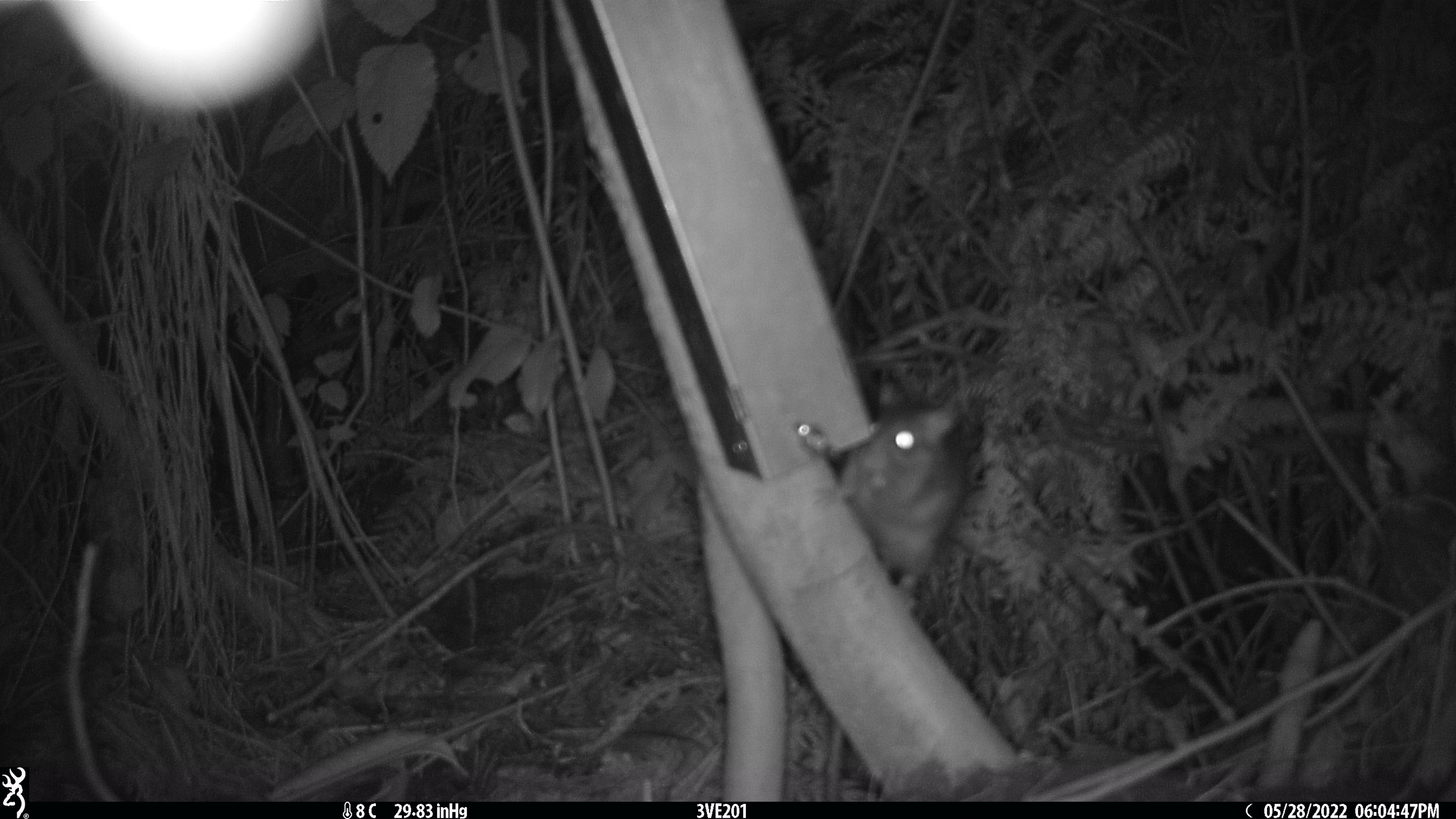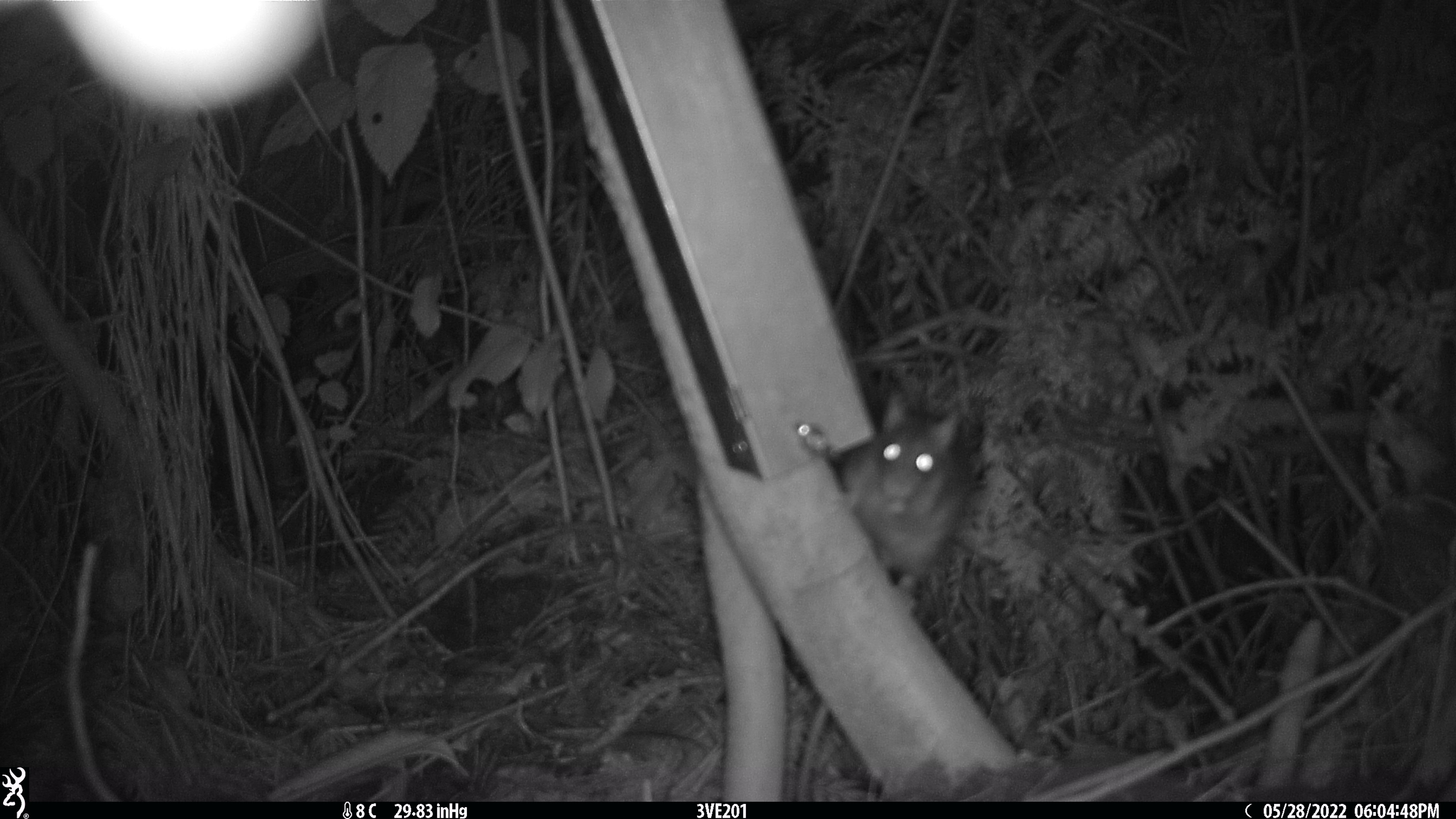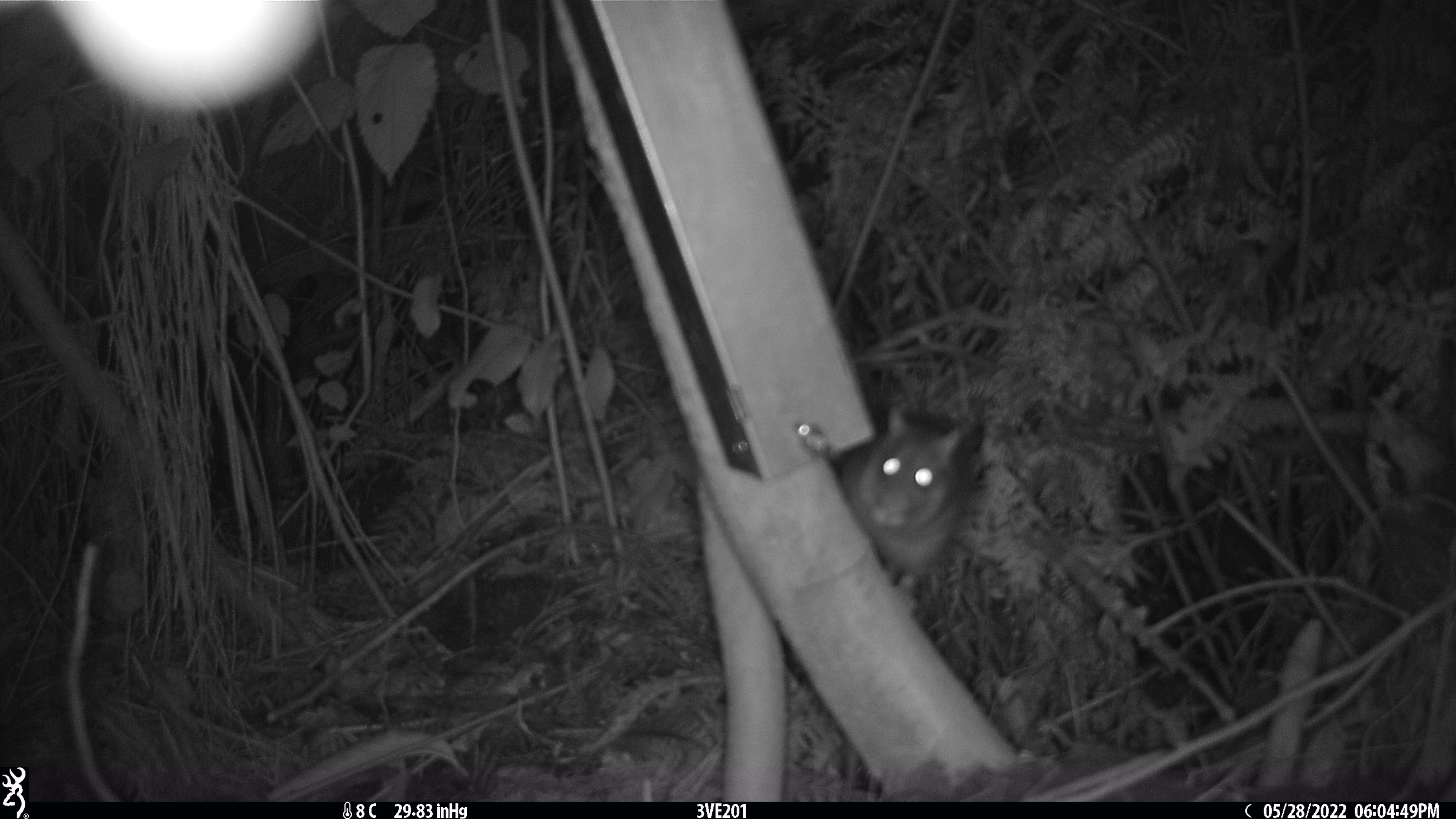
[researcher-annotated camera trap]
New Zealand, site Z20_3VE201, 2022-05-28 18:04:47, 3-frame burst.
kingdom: Animalia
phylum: Chordata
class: Mammalia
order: Rodentia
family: Muridae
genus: Rattus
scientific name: Rattus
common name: rat